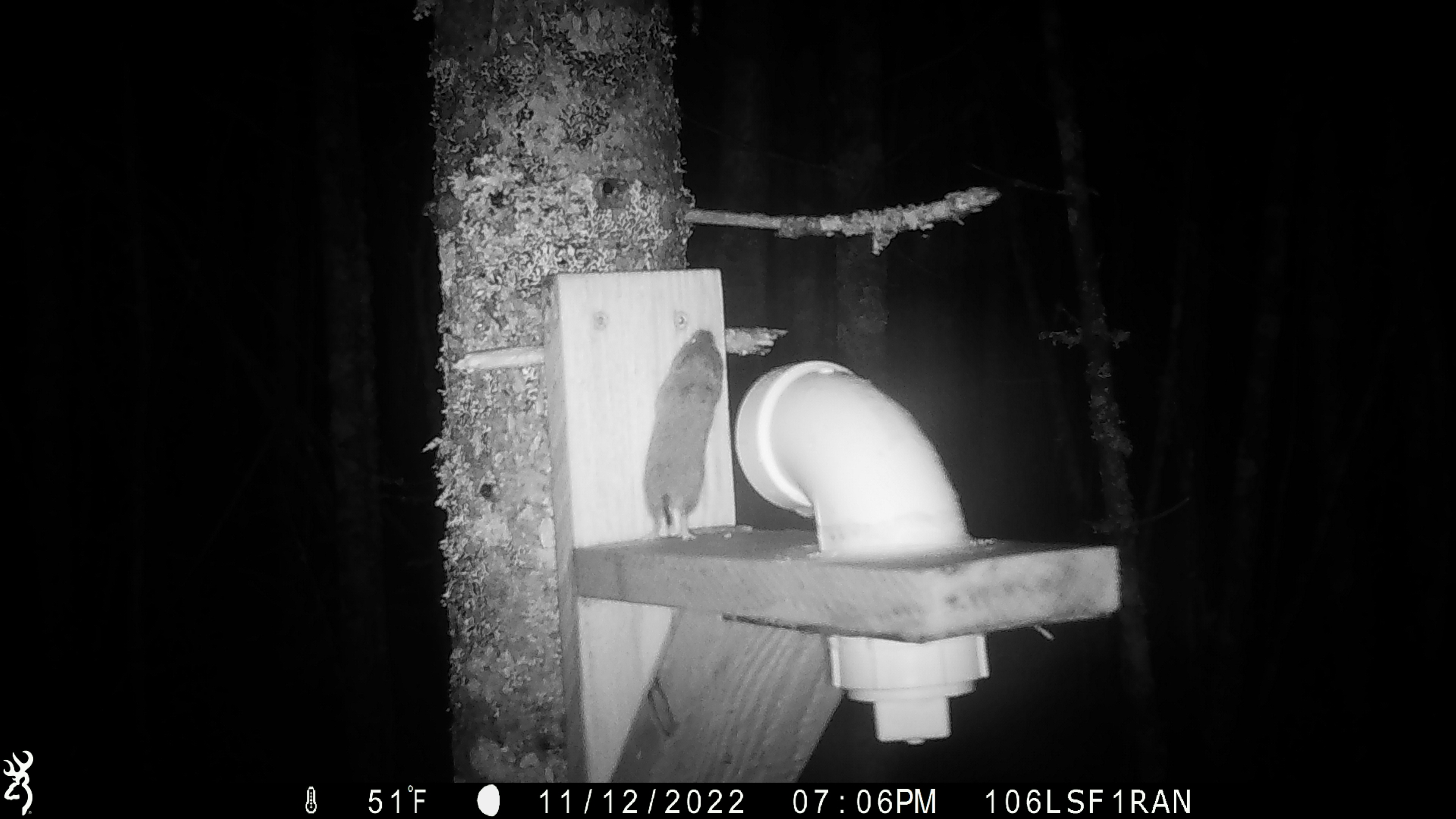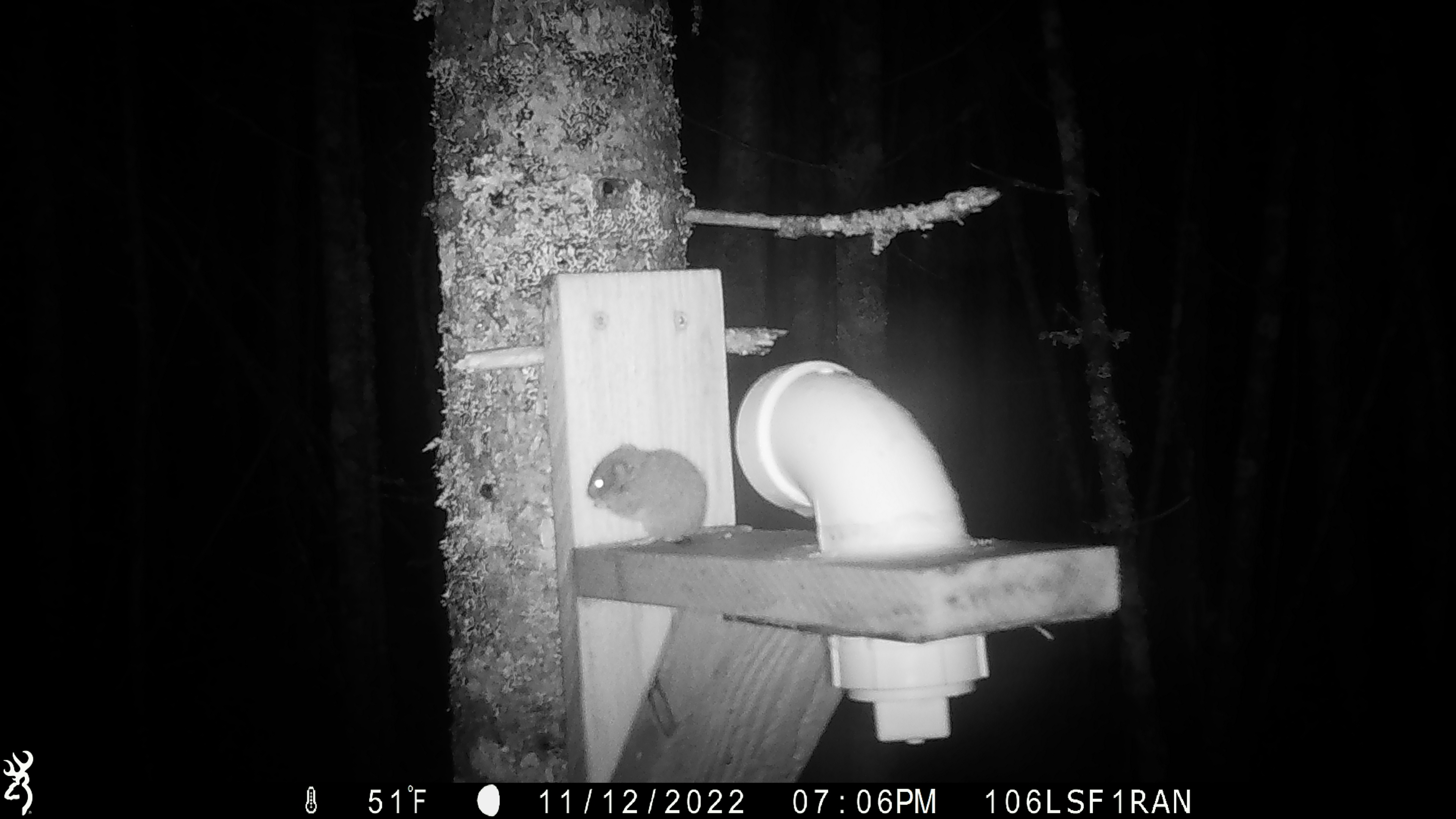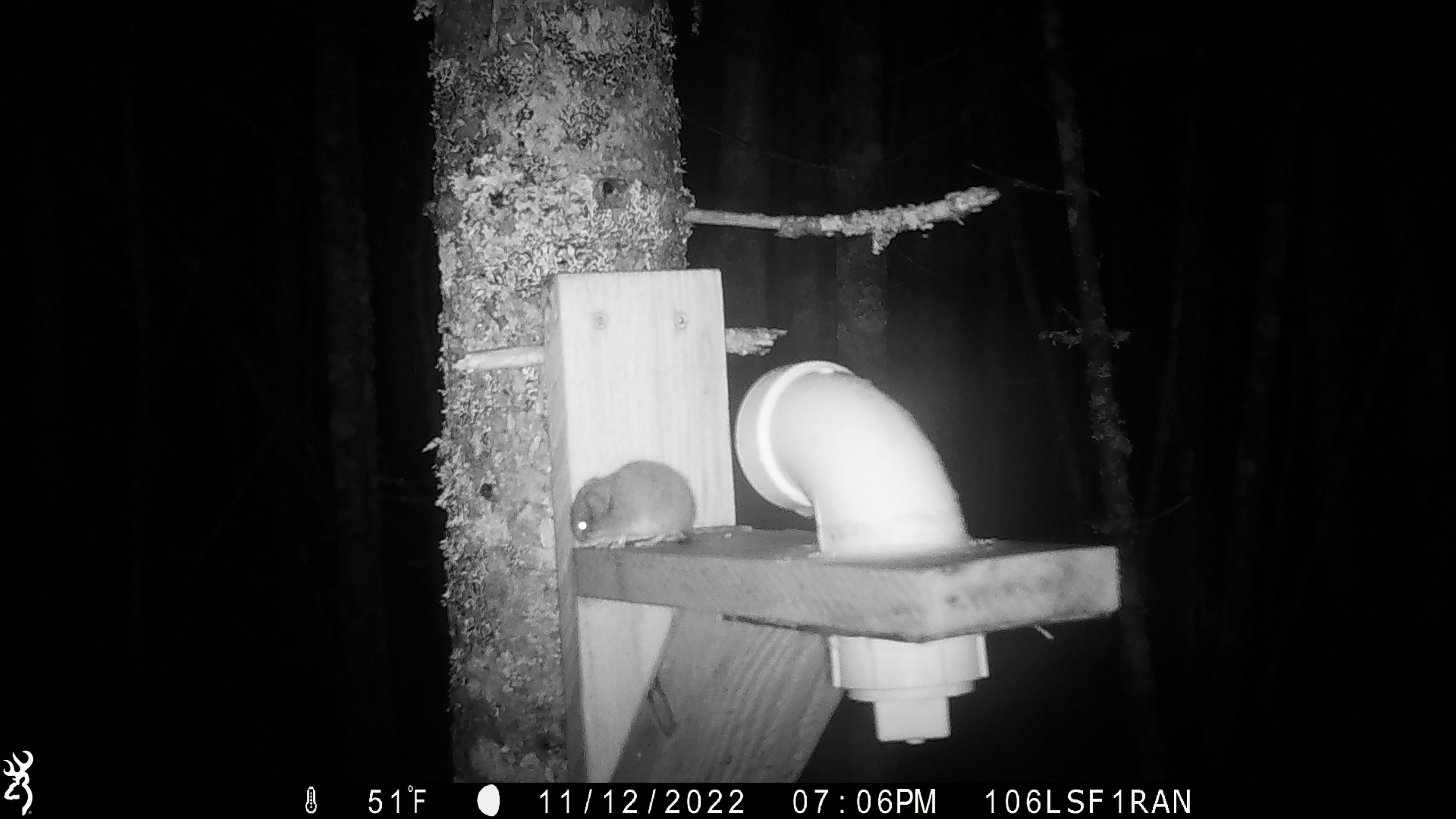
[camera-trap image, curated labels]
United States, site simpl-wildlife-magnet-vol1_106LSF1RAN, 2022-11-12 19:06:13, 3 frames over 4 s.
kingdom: Animalia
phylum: Chordata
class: Mammalia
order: Rodentia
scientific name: Rodentia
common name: mouse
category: mouse sp.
Mouse sp. (mouse) (Rodentia).